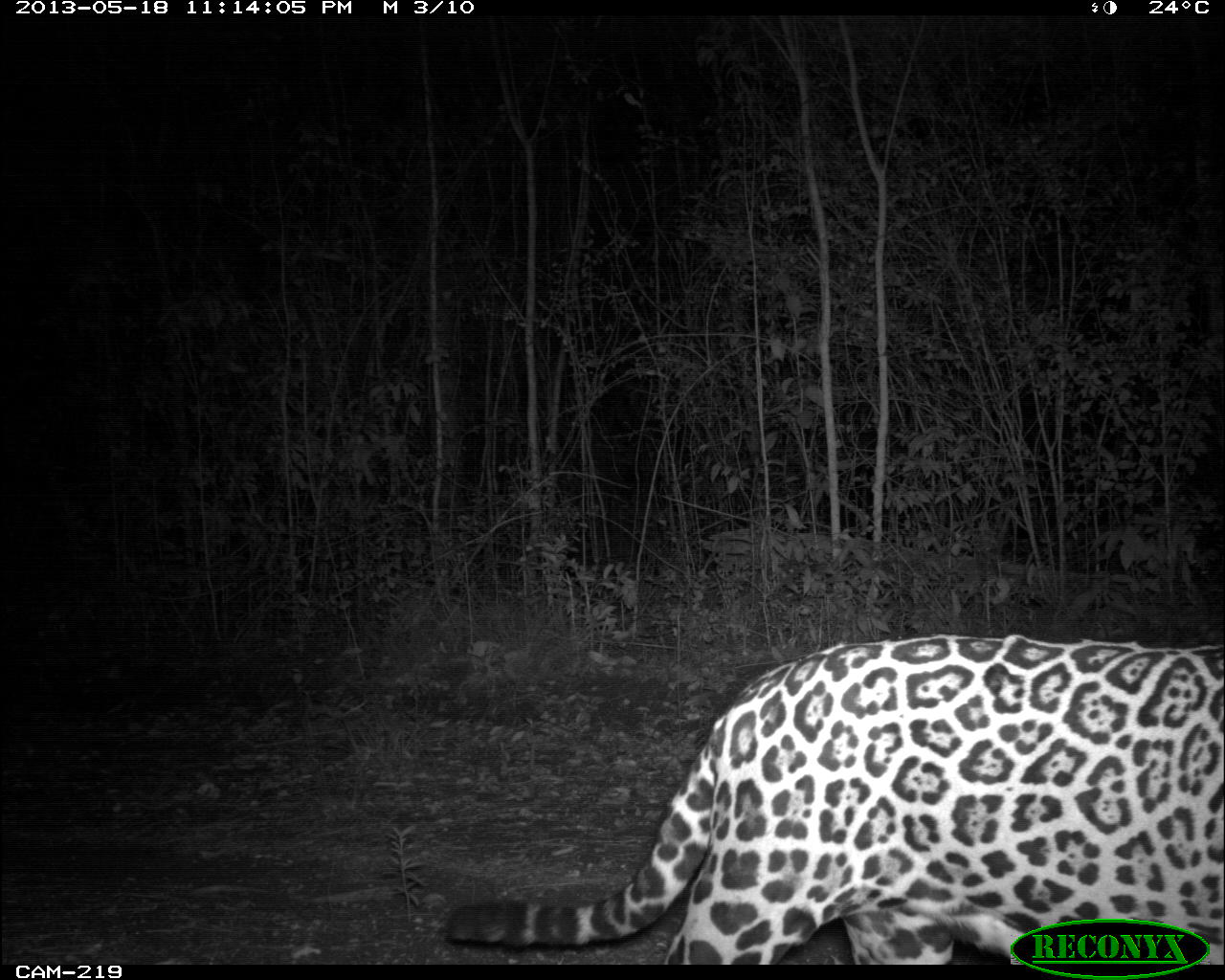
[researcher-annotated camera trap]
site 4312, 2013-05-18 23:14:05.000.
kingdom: Animalia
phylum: Chordata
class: Mammalia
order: Carnivora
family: Felidae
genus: Panthera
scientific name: Panthera onca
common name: jaguar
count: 1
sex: male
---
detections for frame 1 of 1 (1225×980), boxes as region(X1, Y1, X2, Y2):
panthera onca: region(440, 630, 1225, 964)